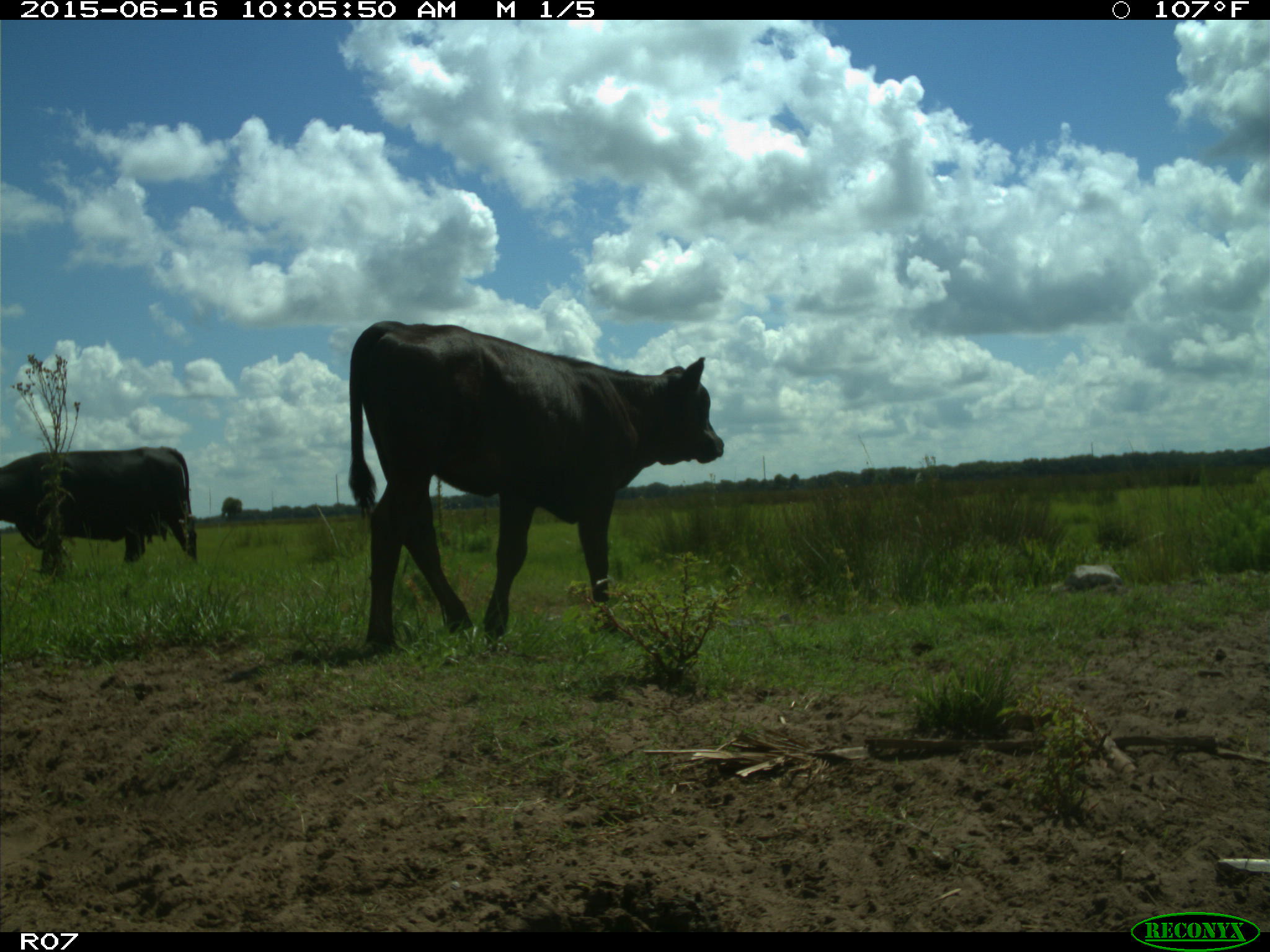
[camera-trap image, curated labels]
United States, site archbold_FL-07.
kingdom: Animalia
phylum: Chordata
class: Mammalia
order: Artiodactyla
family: Bovidae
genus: Bos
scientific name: Bos taurus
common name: domestic cow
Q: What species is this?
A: Bos taurus (domestic cow).